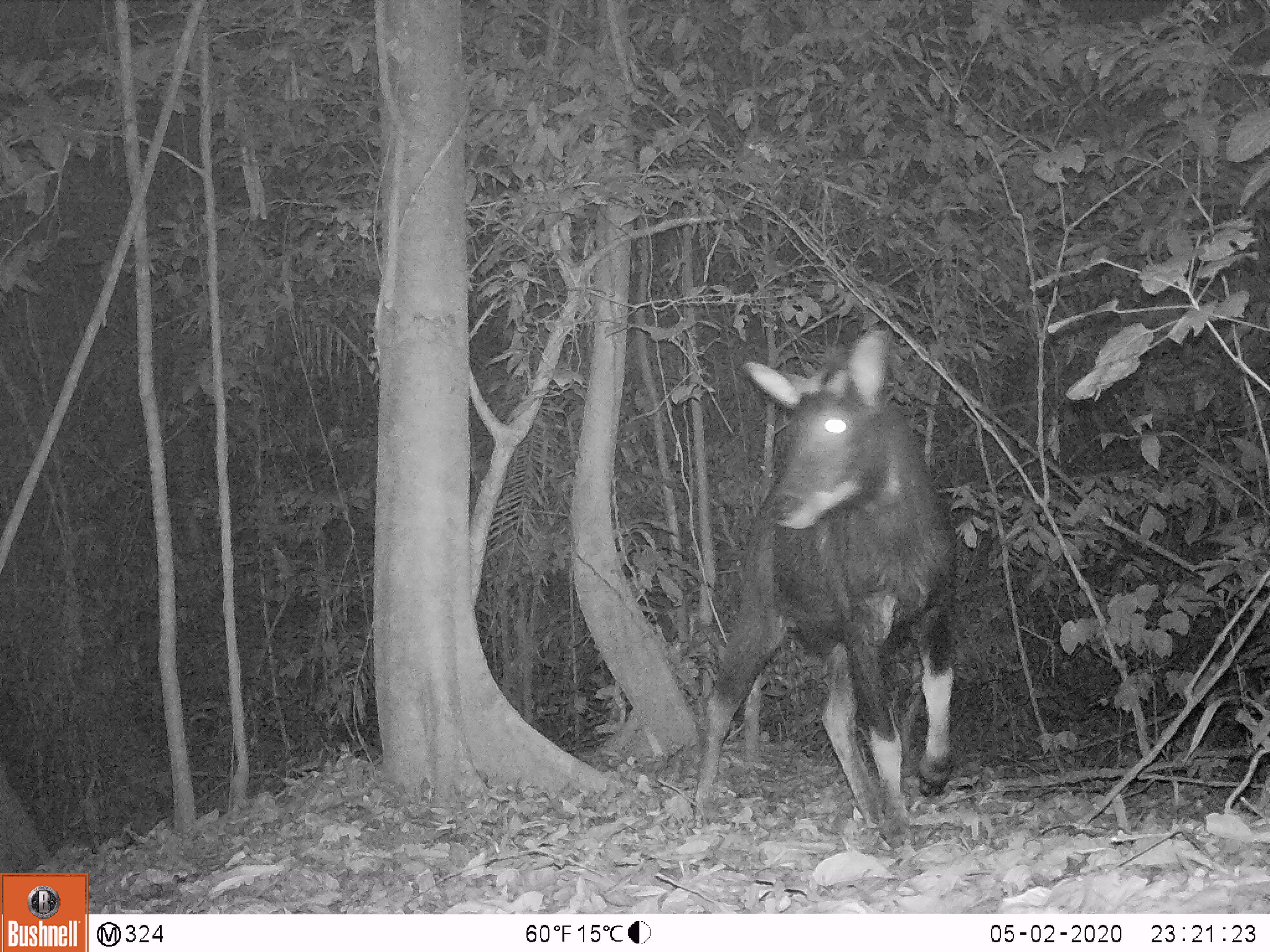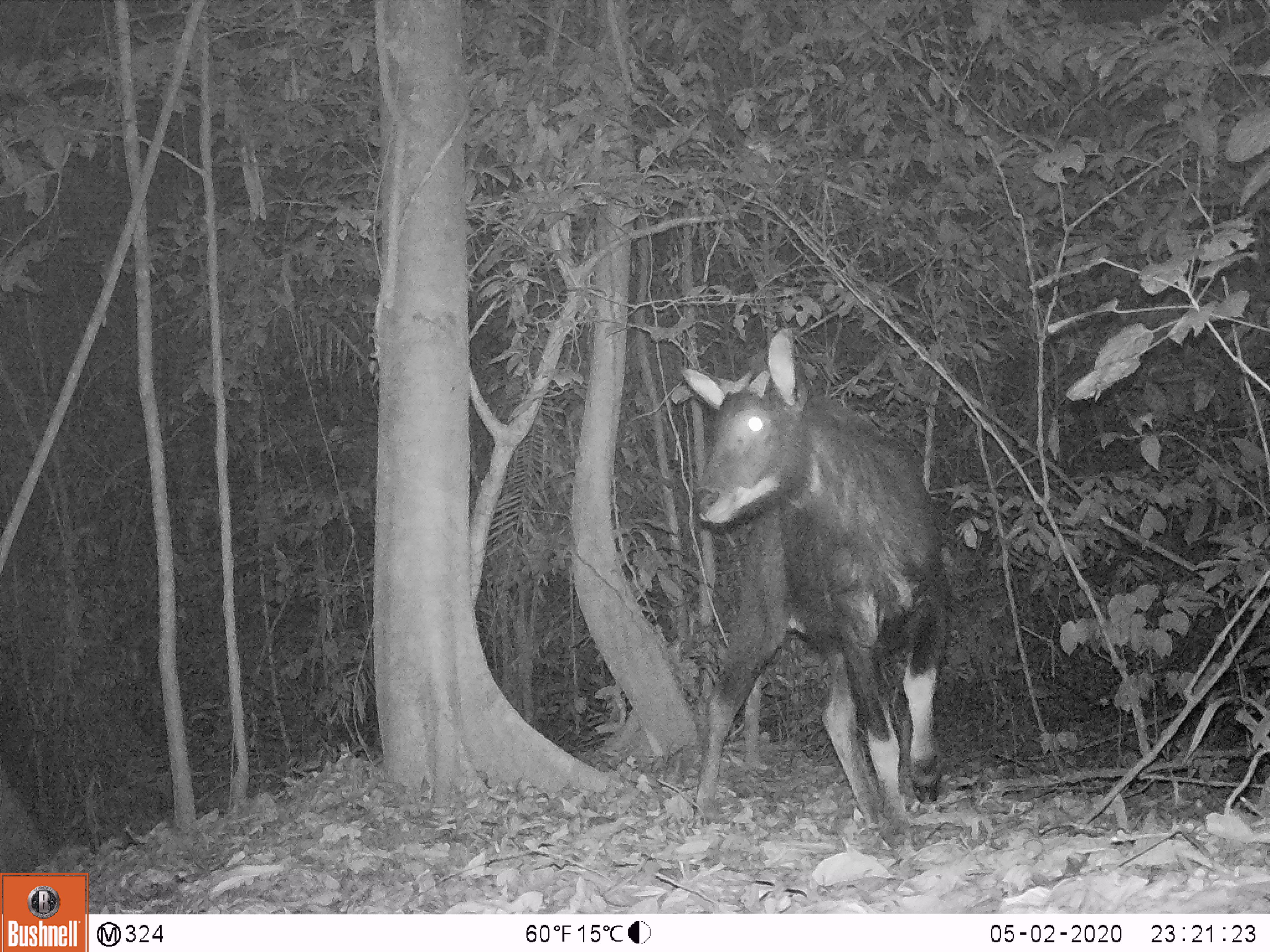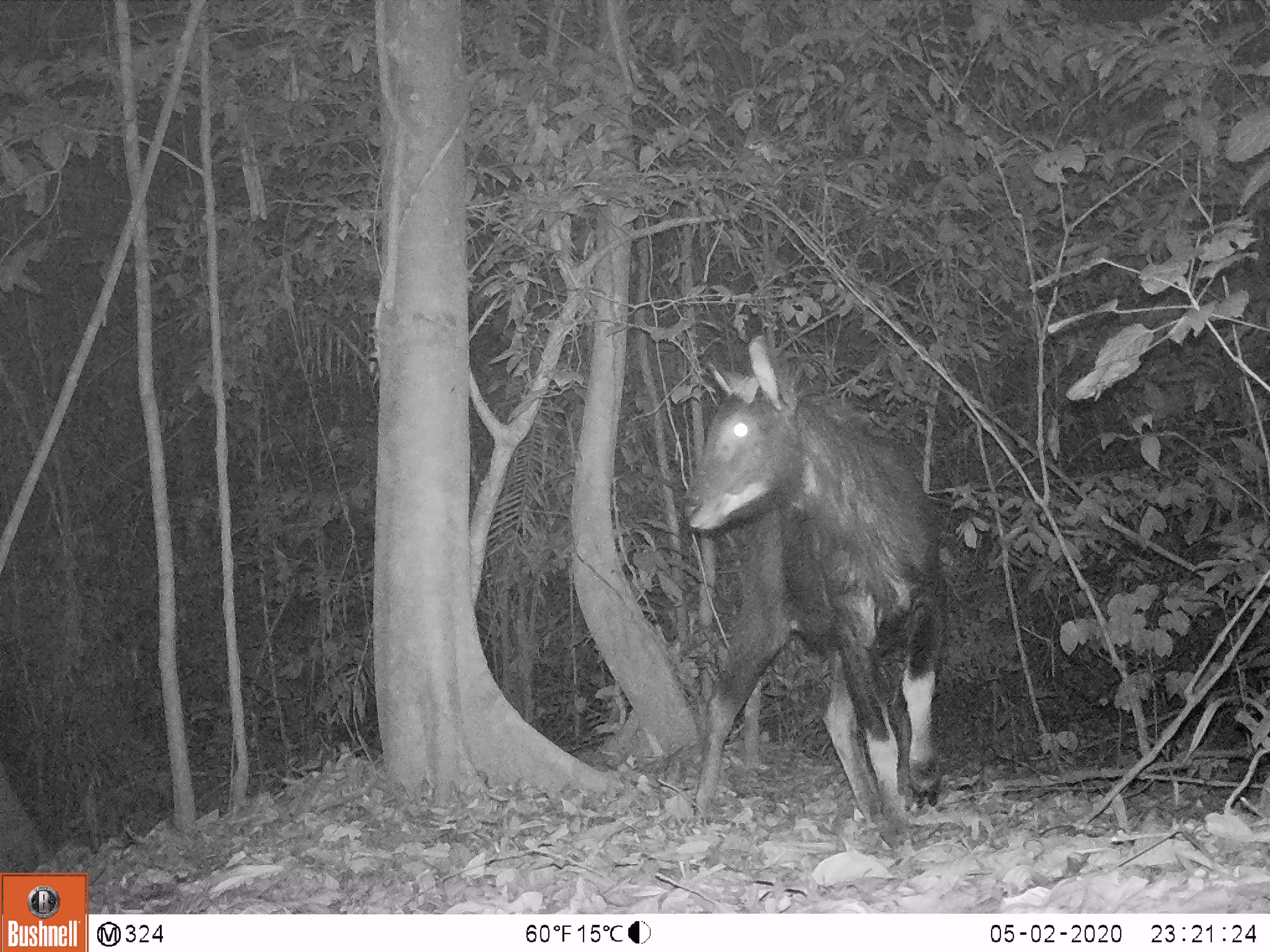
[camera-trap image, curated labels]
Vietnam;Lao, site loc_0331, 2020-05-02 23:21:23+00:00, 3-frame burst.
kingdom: Animalia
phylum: Chordata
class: Mammalia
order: Artiodactyla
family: Bovidae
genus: Capricornis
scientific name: Capricornis sumatraensis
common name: chinese serow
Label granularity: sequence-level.